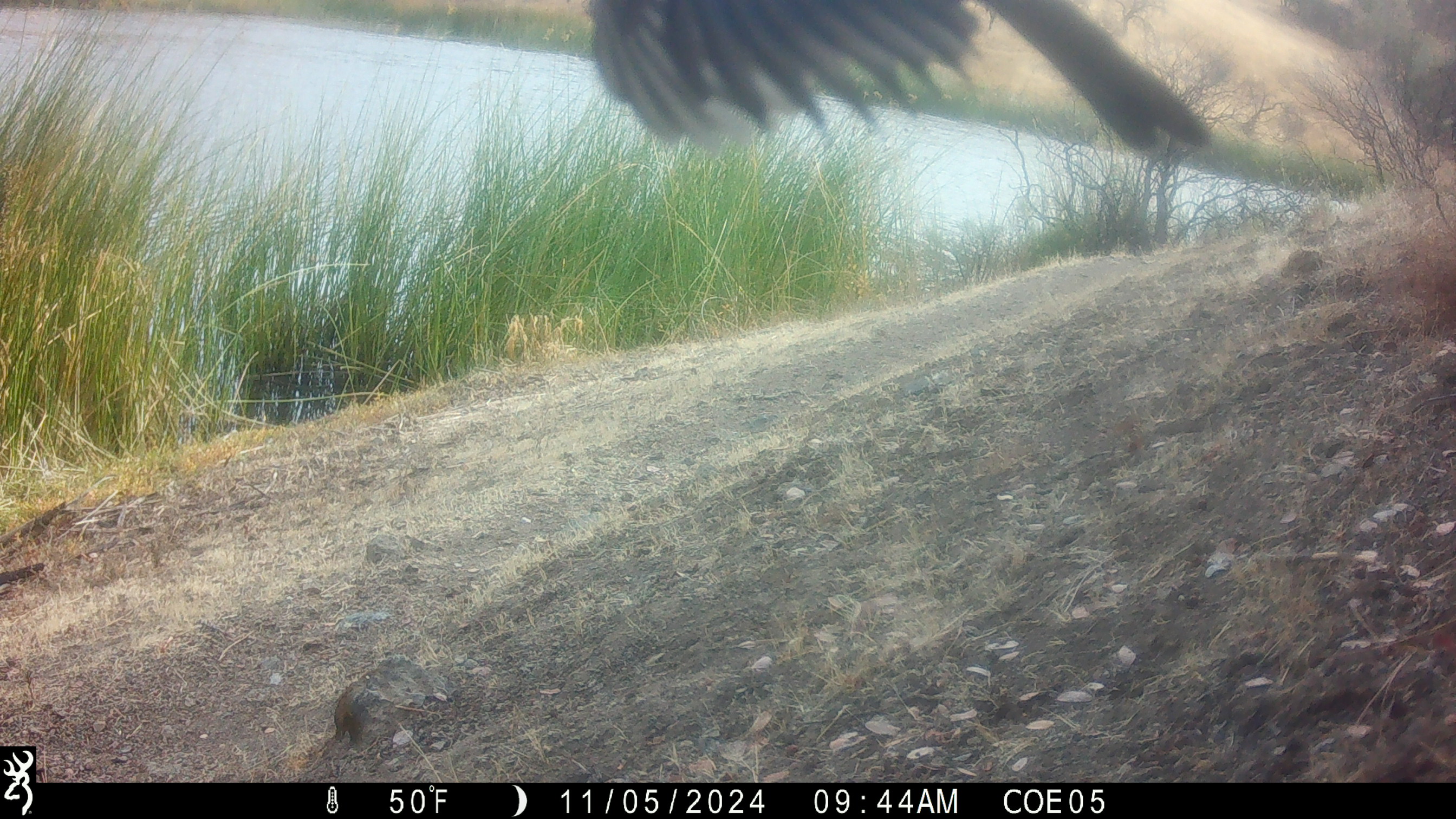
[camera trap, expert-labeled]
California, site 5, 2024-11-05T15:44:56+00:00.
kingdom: Animalia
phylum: Chordata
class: Aves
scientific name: Aves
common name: bird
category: unknown bird